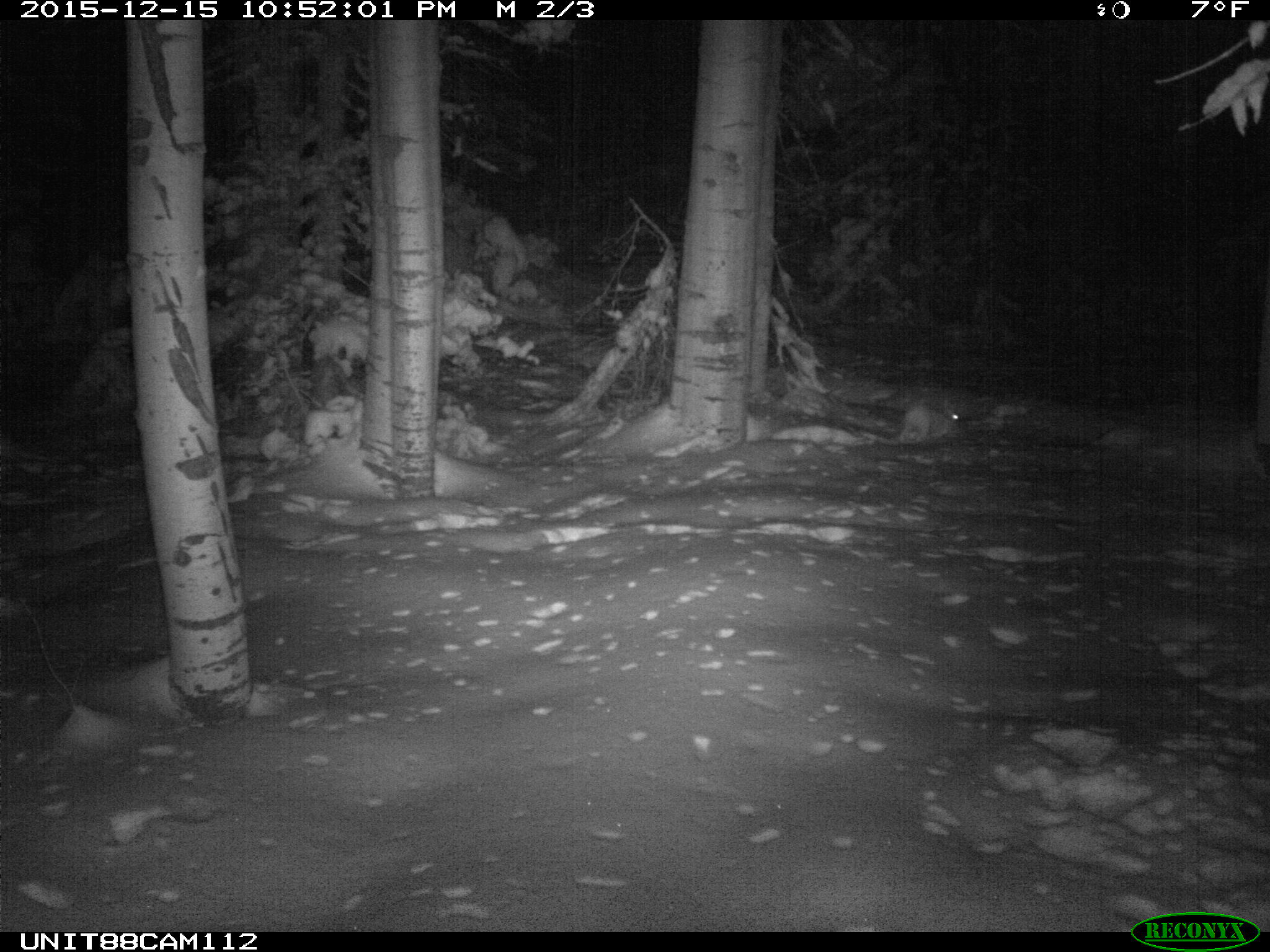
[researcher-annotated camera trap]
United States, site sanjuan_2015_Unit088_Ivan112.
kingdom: Animalia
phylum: Chordata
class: Mammalia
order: Lagomorpha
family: Leporidae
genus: Lepus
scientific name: Lepus americanus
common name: snowshoe hare